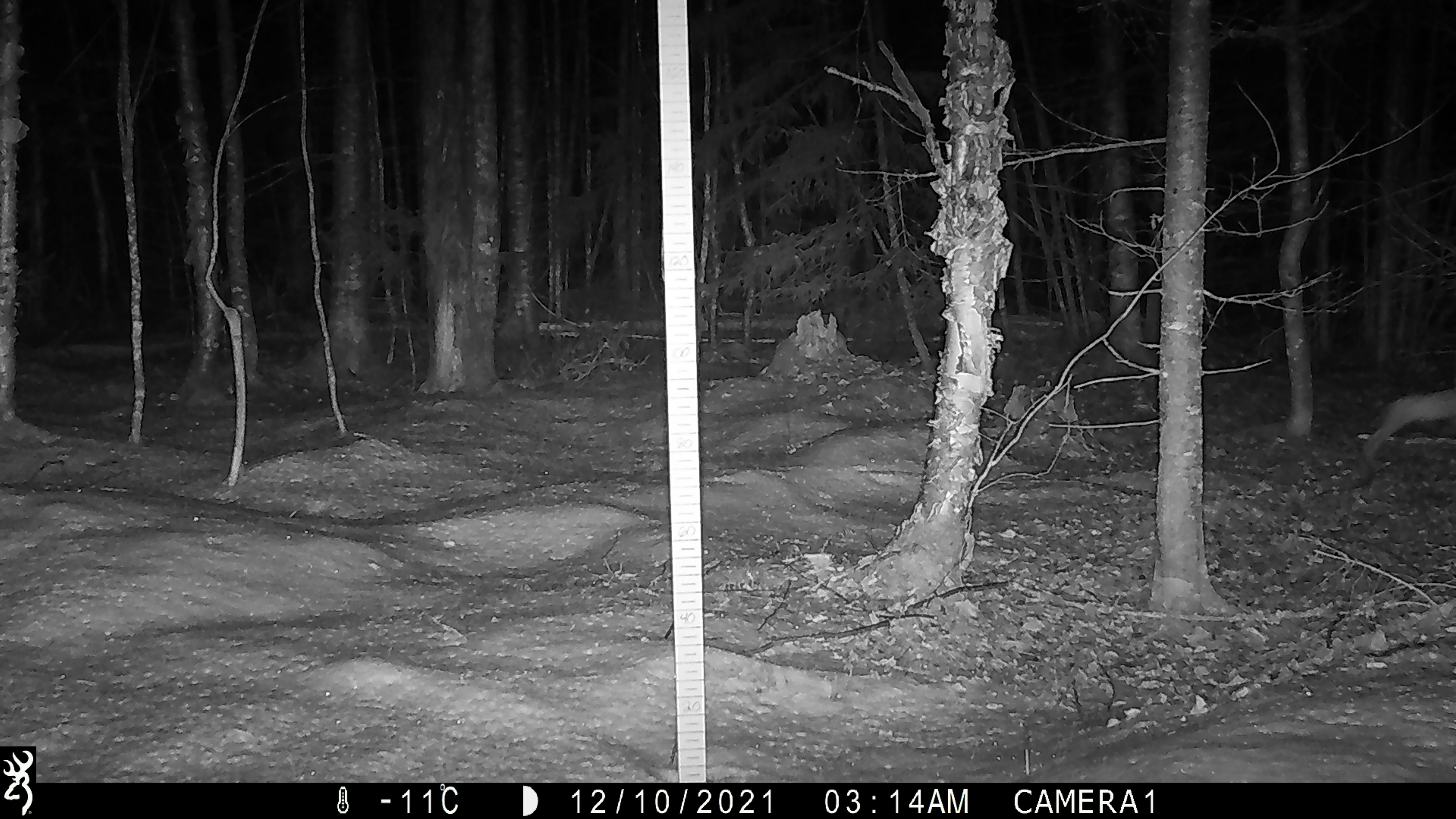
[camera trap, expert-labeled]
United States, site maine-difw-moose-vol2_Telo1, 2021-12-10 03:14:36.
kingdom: Animalia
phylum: Chordata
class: Mammalia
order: Lagomorpha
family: Leporidae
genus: Lepus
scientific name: Lepus americanus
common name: snowshoe hare